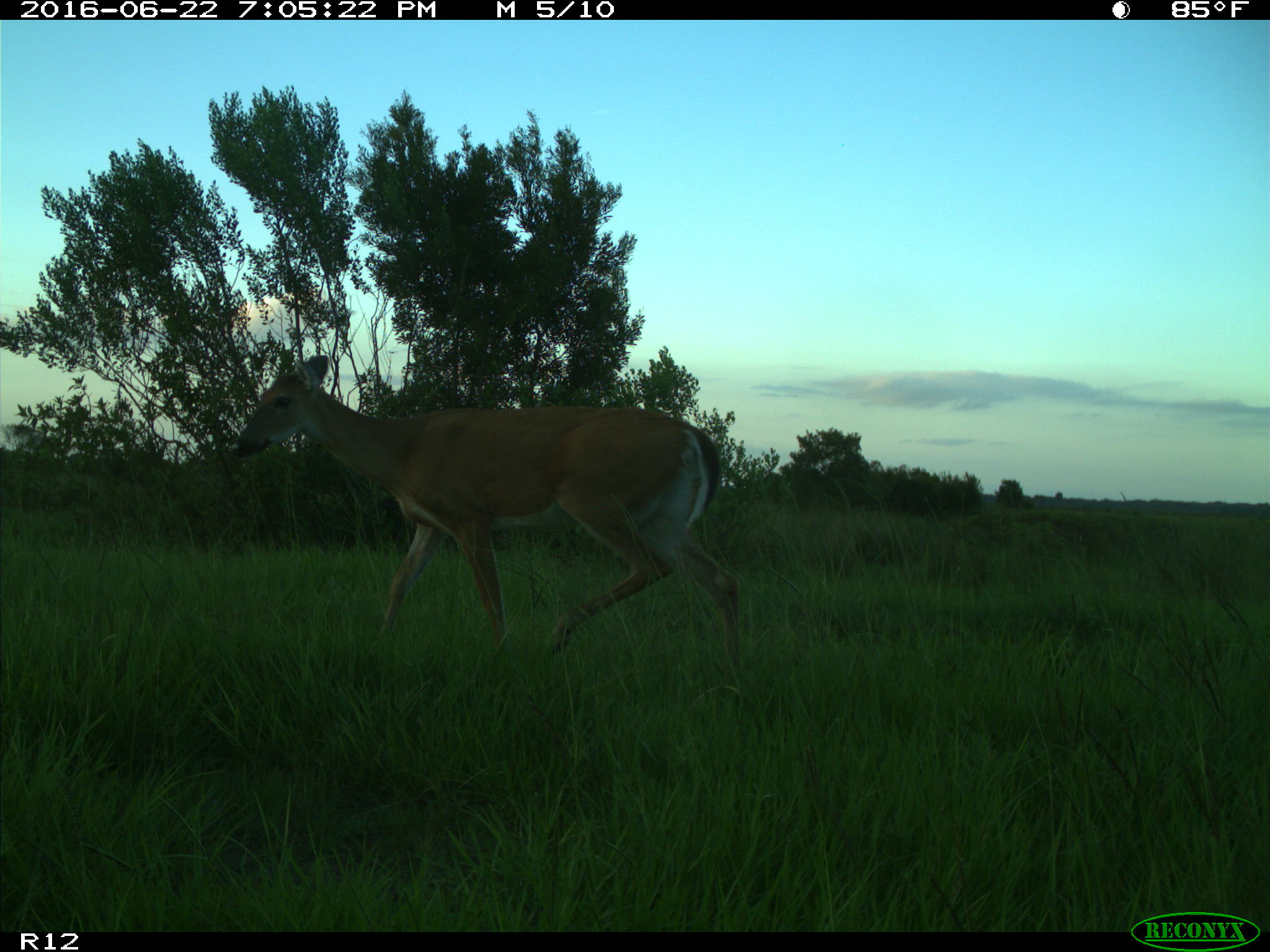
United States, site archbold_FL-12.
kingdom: Animalia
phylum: Chordata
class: Mammalia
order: Artiodactyla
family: Cervidae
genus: Odocoileus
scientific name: Odocoileus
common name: deer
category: unidentified deer